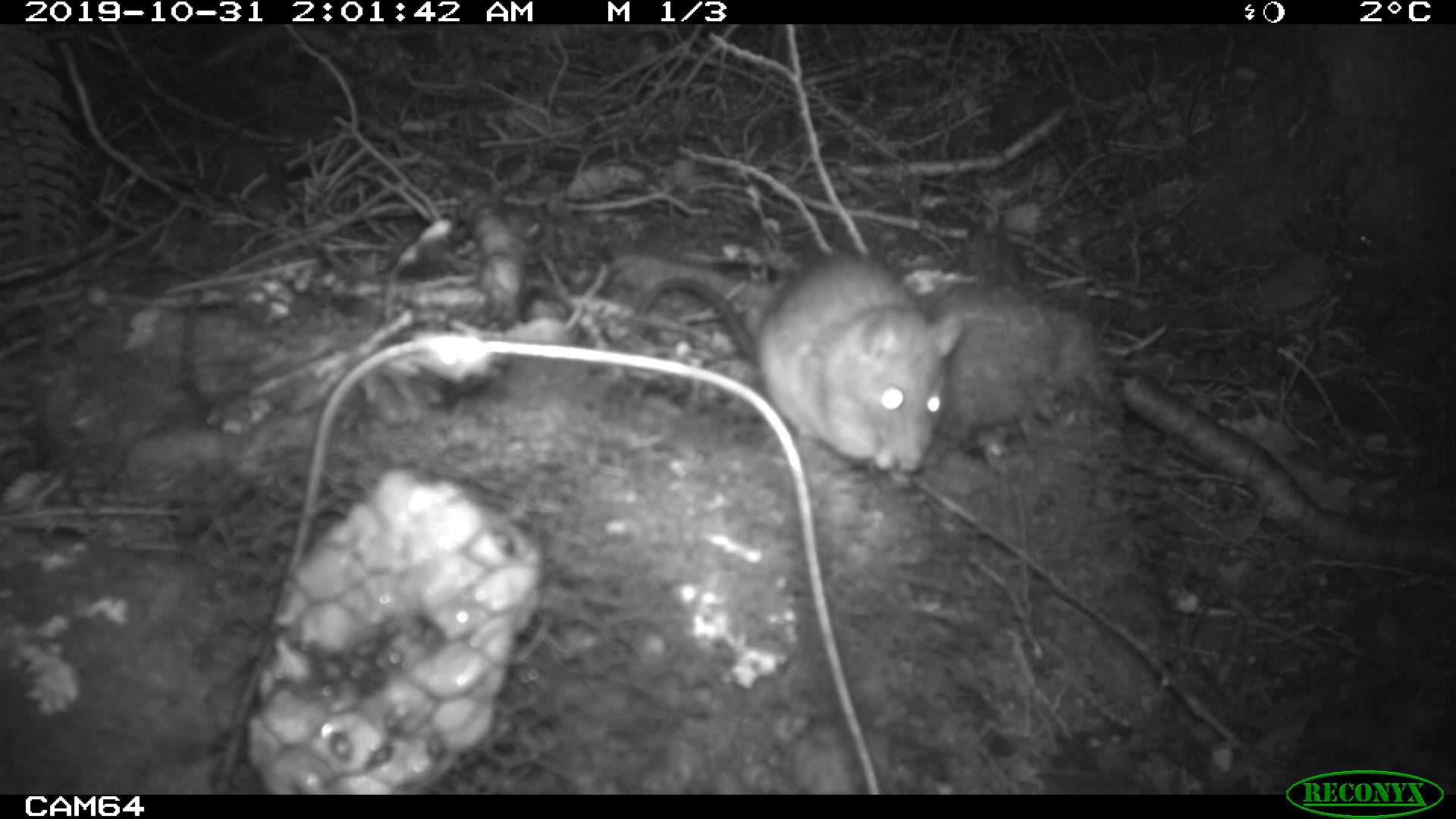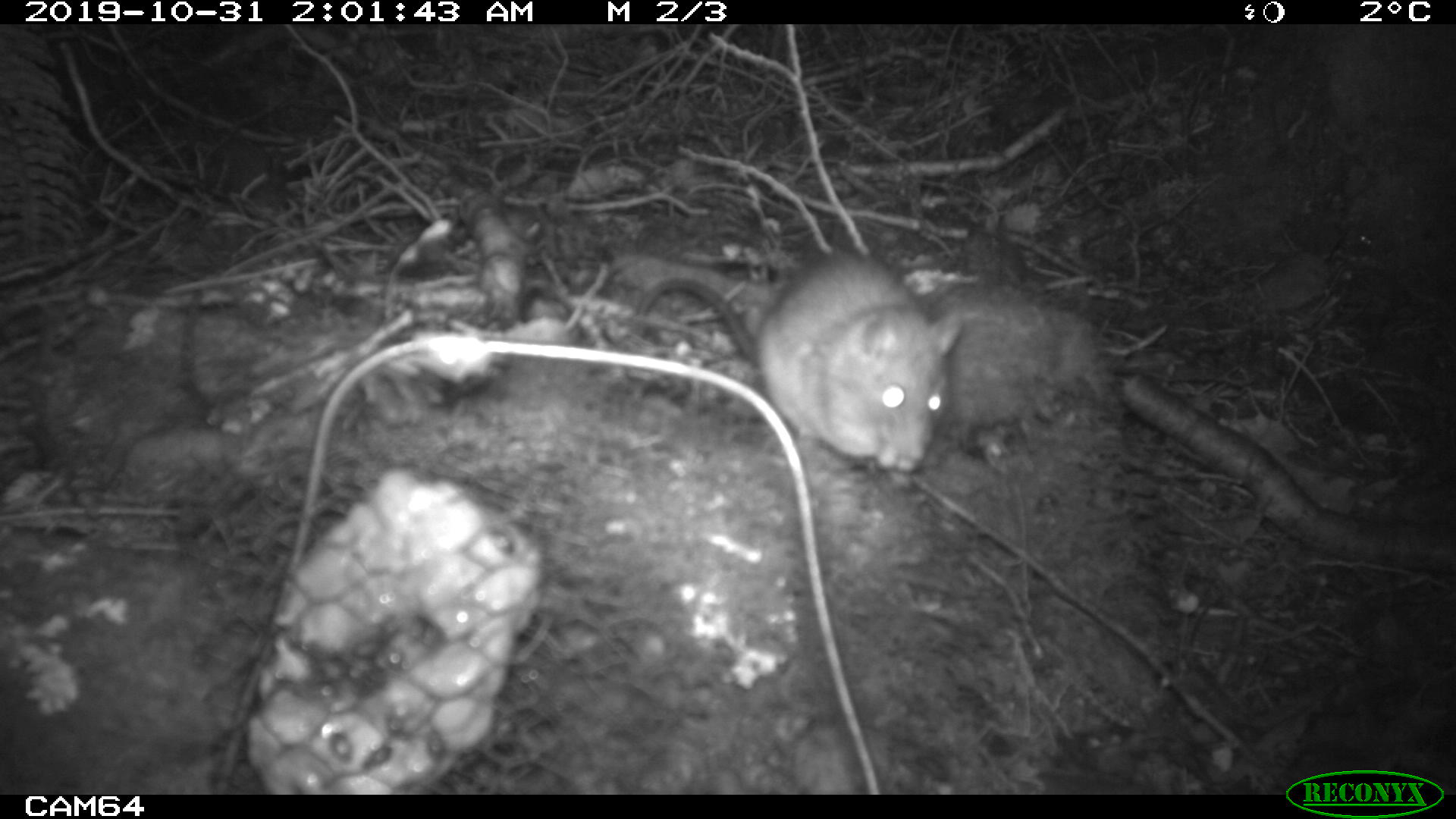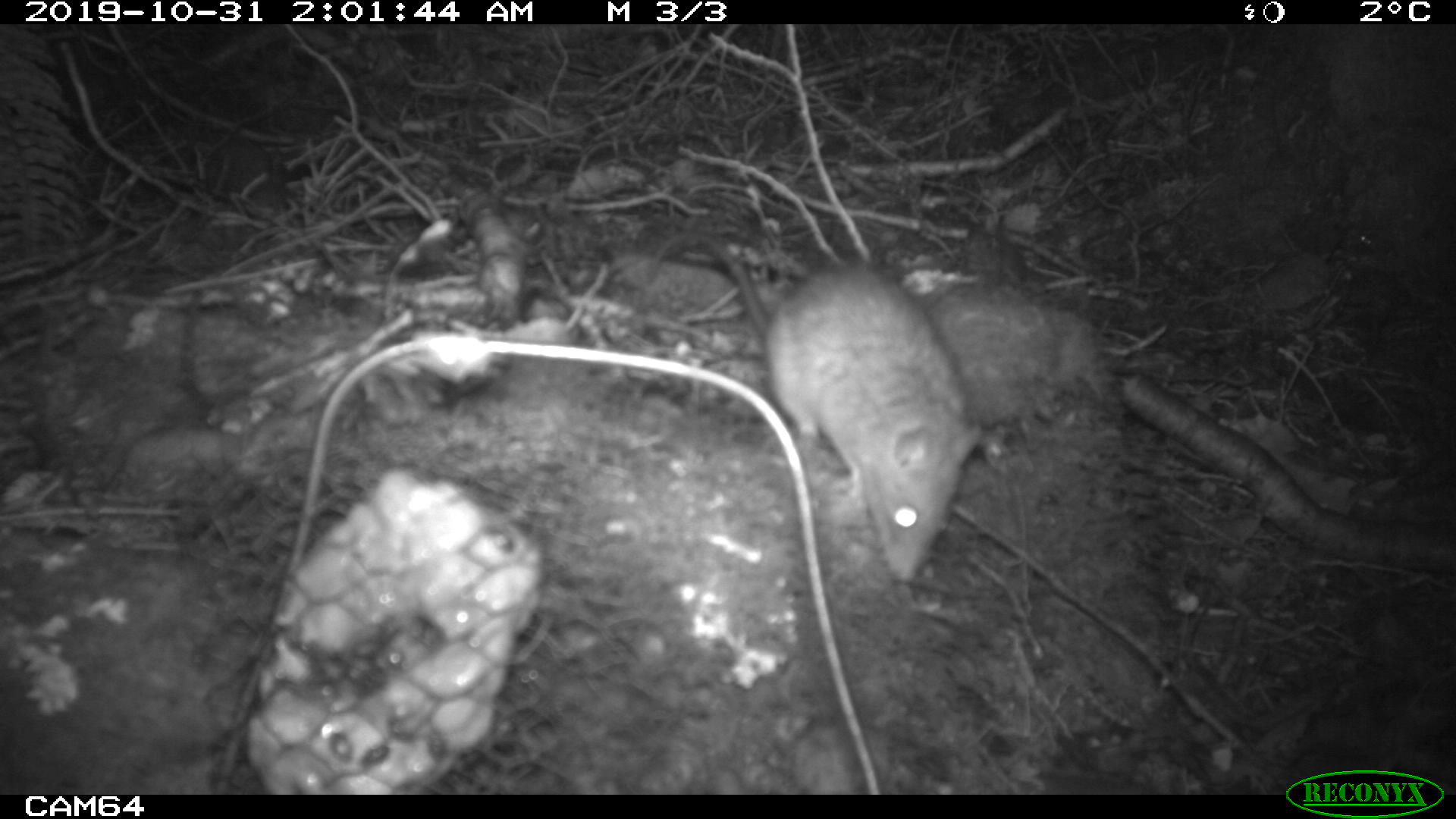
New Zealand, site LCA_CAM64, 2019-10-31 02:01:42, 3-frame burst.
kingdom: Animalia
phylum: Chordata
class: Mammalia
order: Rodentia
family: Muridae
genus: Rattus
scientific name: Rattus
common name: rat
Rat (Rattus).